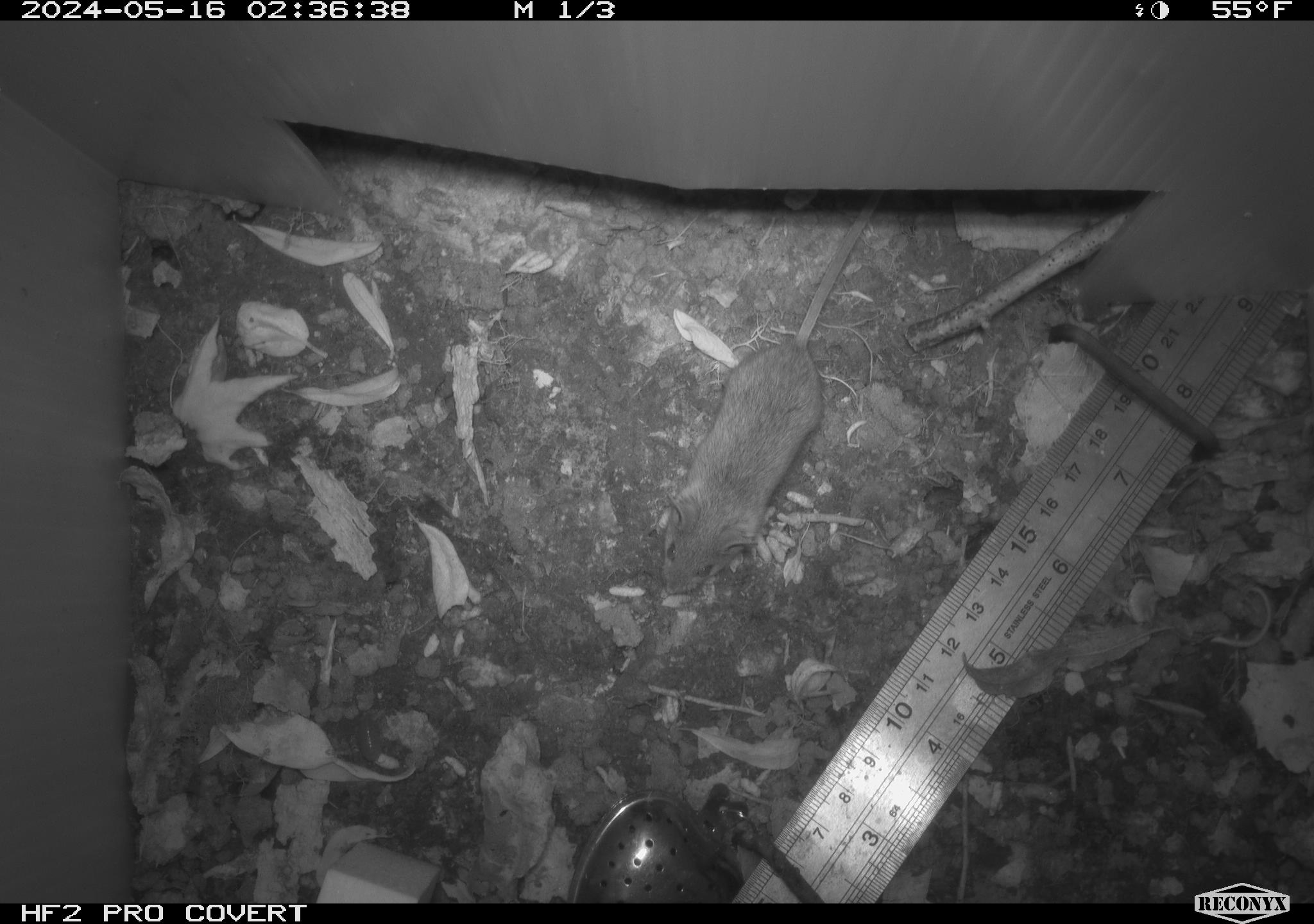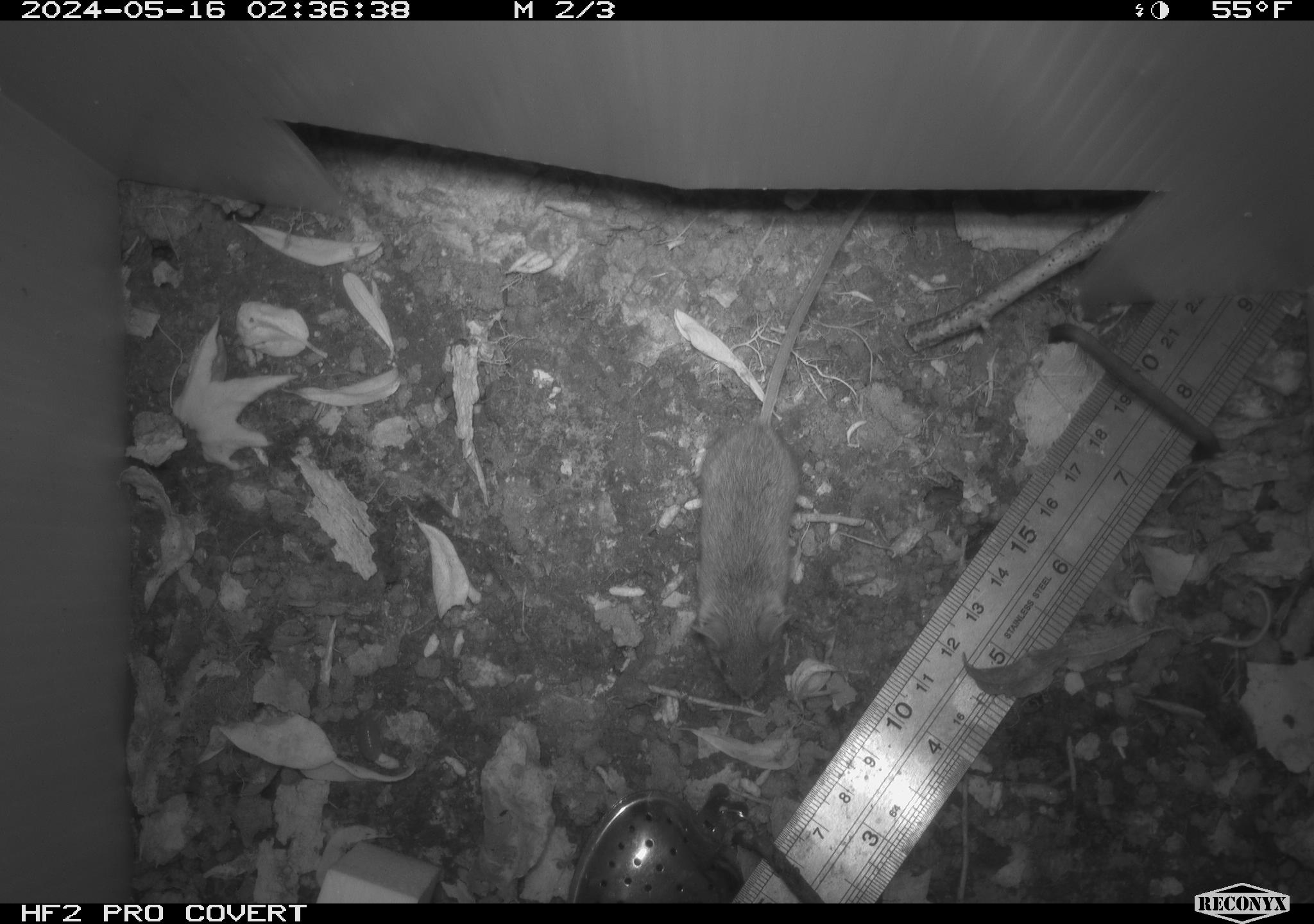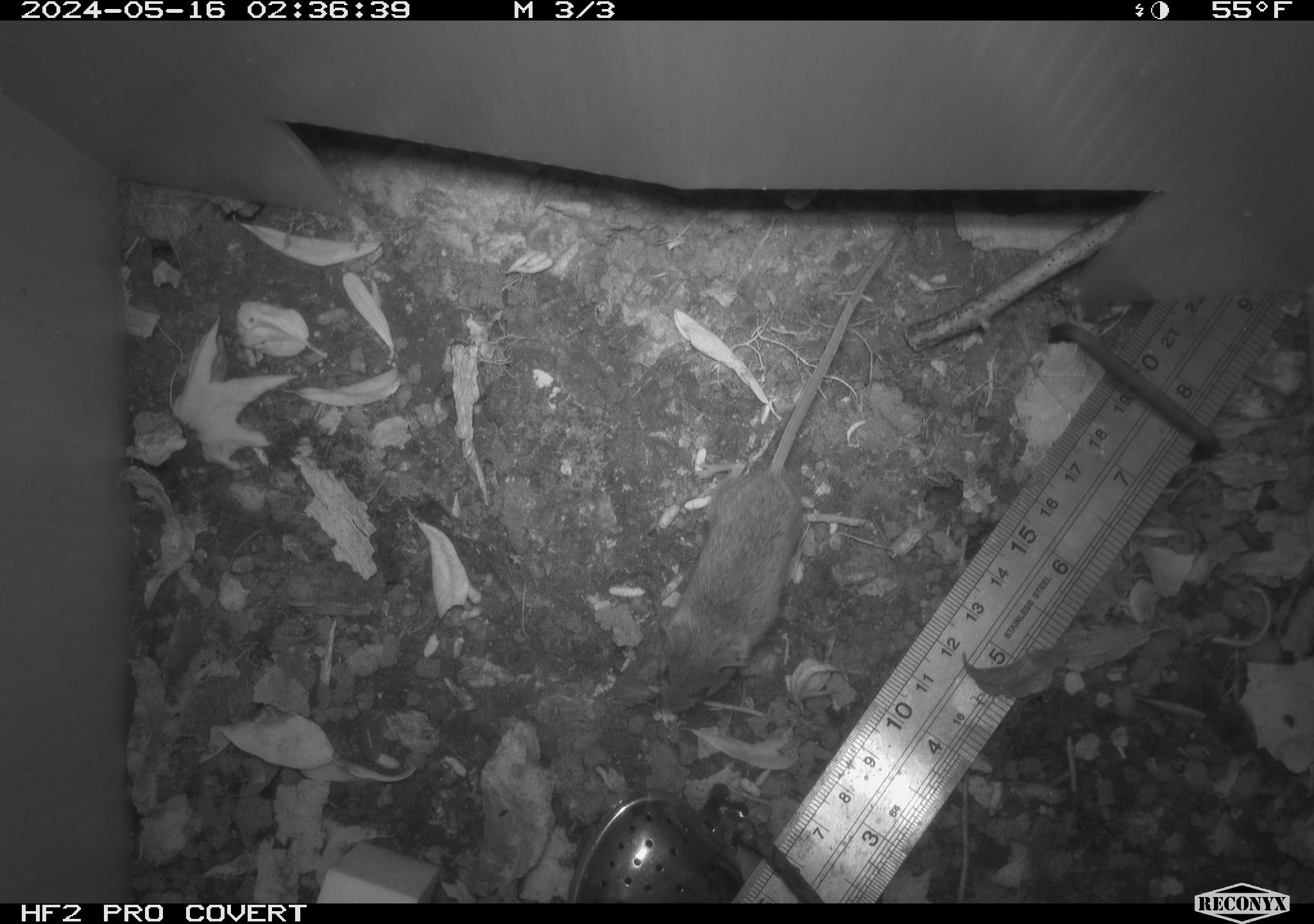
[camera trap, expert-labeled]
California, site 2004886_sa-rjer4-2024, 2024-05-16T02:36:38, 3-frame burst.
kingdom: Animalia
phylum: Chordata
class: Mammalia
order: Rodentia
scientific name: Rodentia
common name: mouse species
Mouse species (Rodentia).